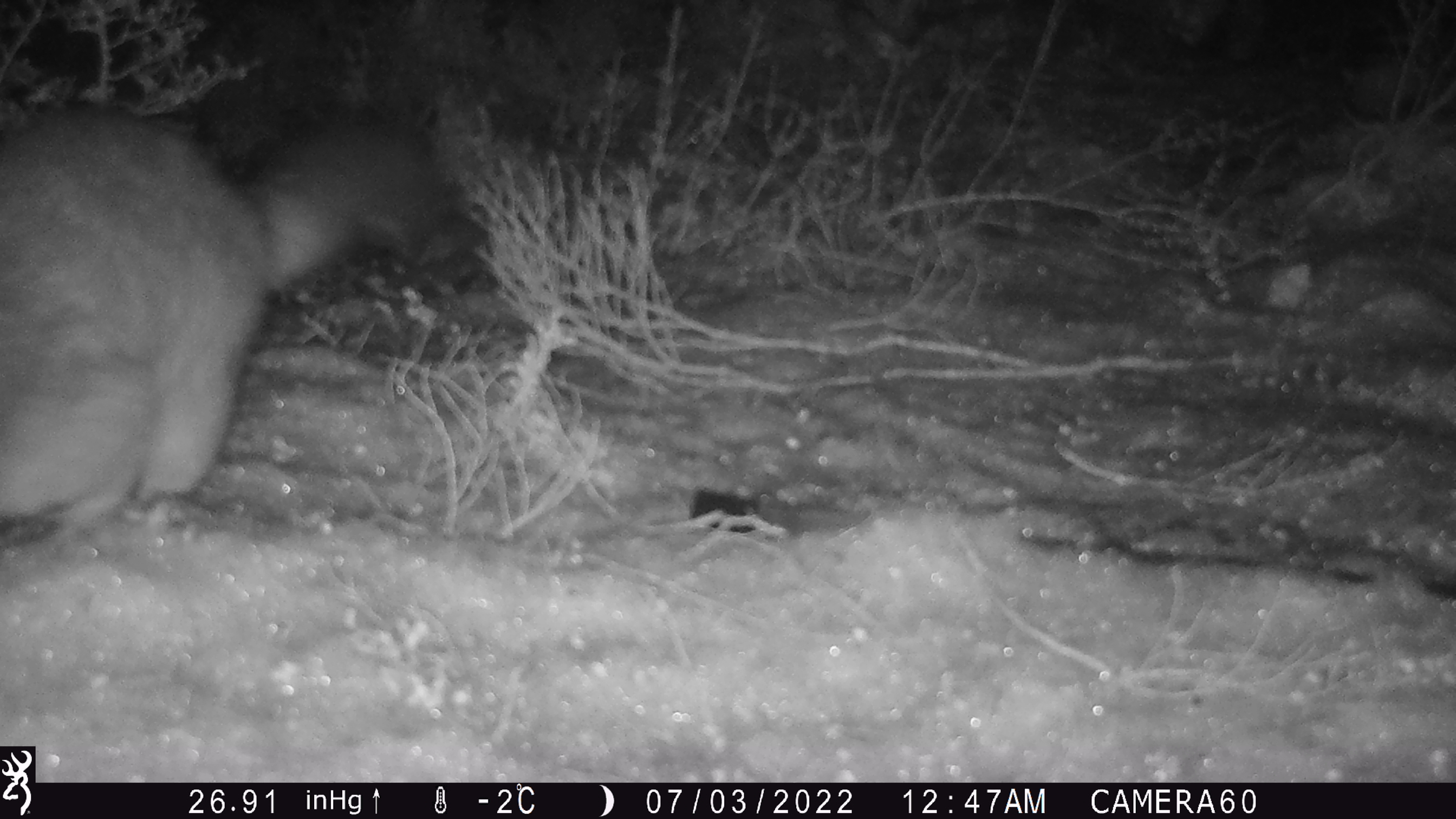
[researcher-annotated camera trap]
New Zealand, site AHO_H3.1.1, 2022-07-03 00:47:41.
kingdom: Animalia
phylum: Chordata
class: Mammalia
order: Diprotodontia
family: Phalangeridae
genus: Trichosurus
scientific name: Trichosurus vulpecula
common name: common brushtail possum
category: possum